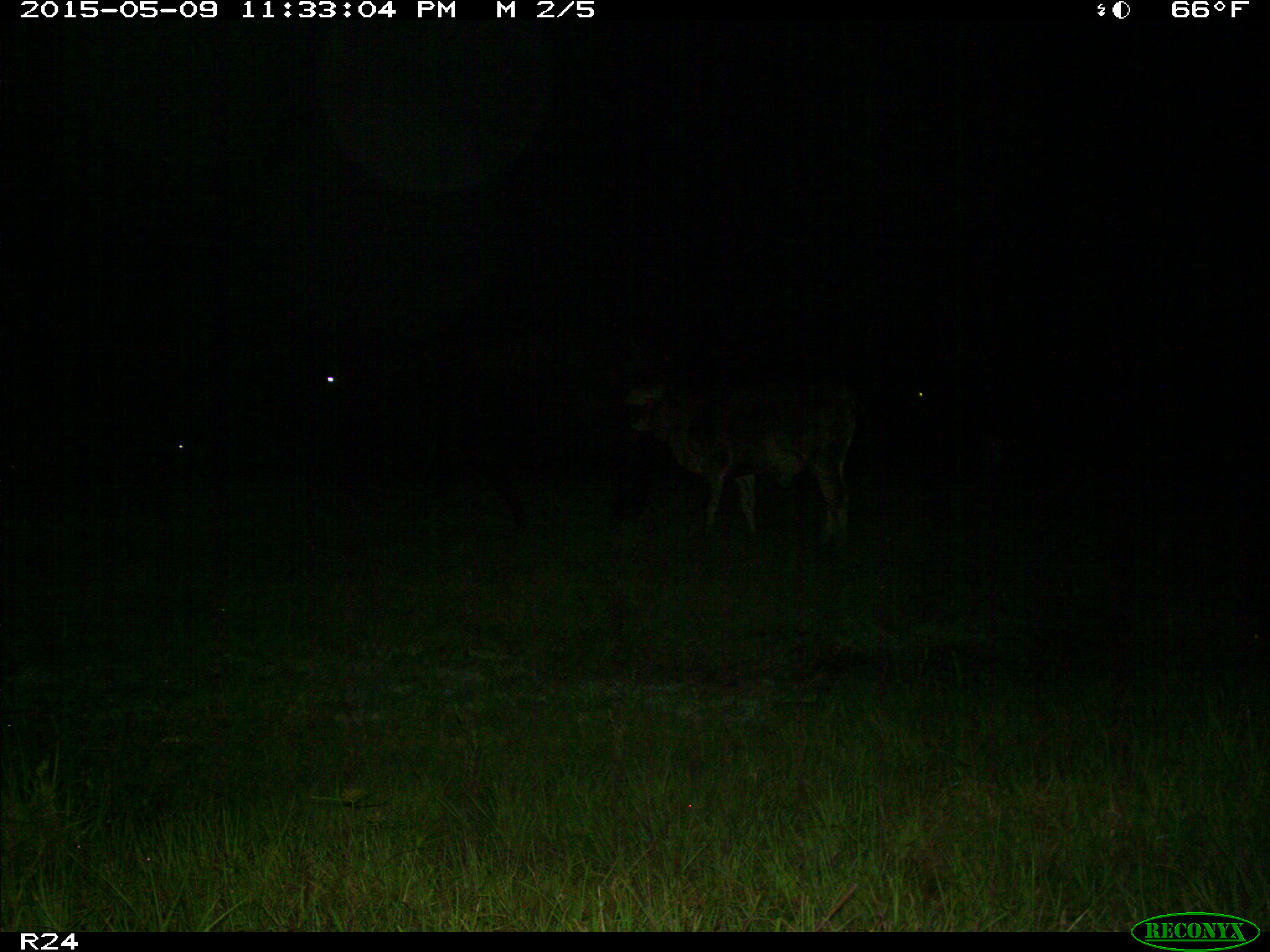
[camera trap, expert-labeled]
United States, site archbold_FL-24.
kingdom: Animalia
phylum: Chordata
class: Mammalia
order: Artiodactyla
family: Bovidae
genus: Bos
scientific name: Bos taurus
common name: domestic cow